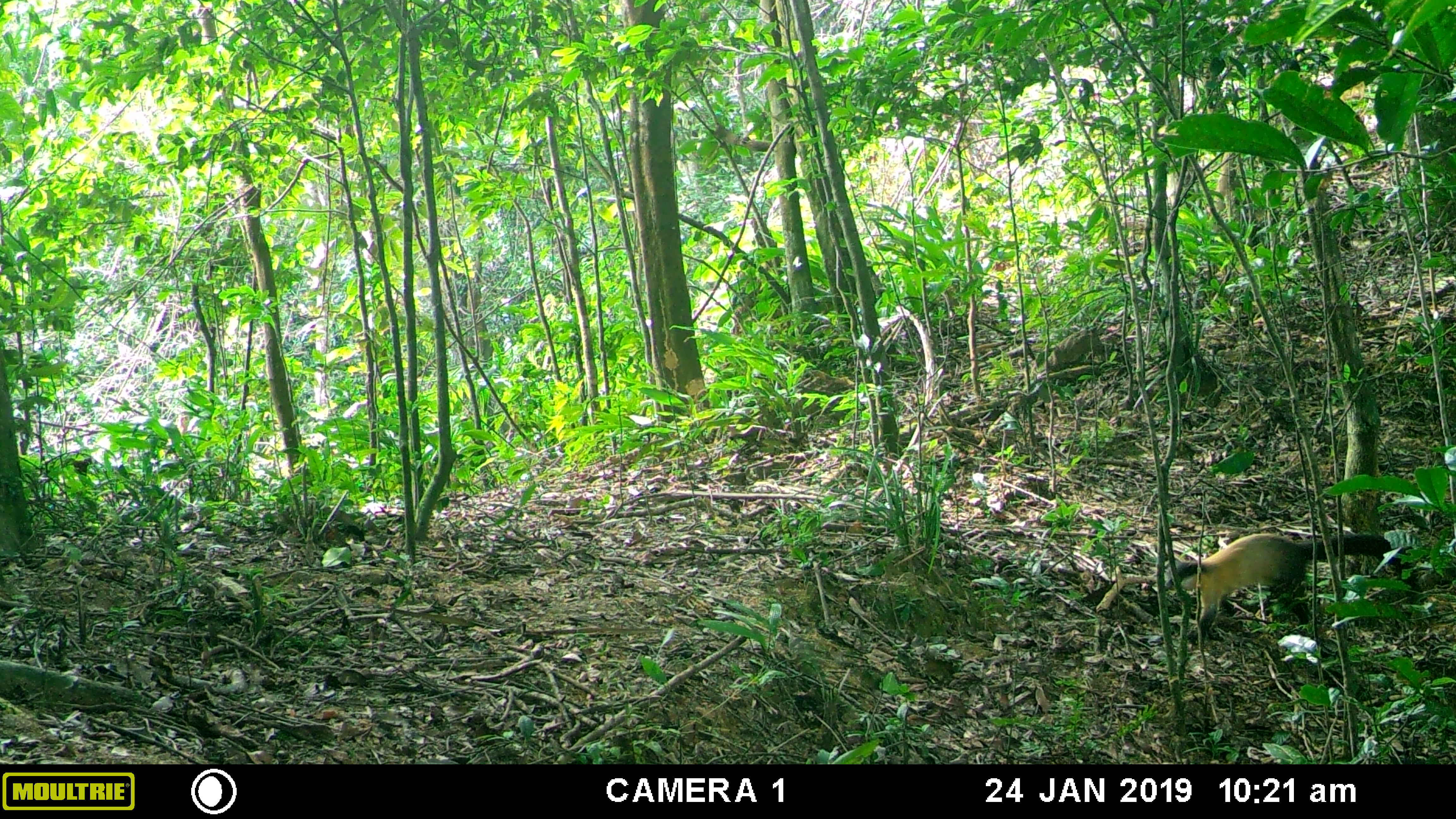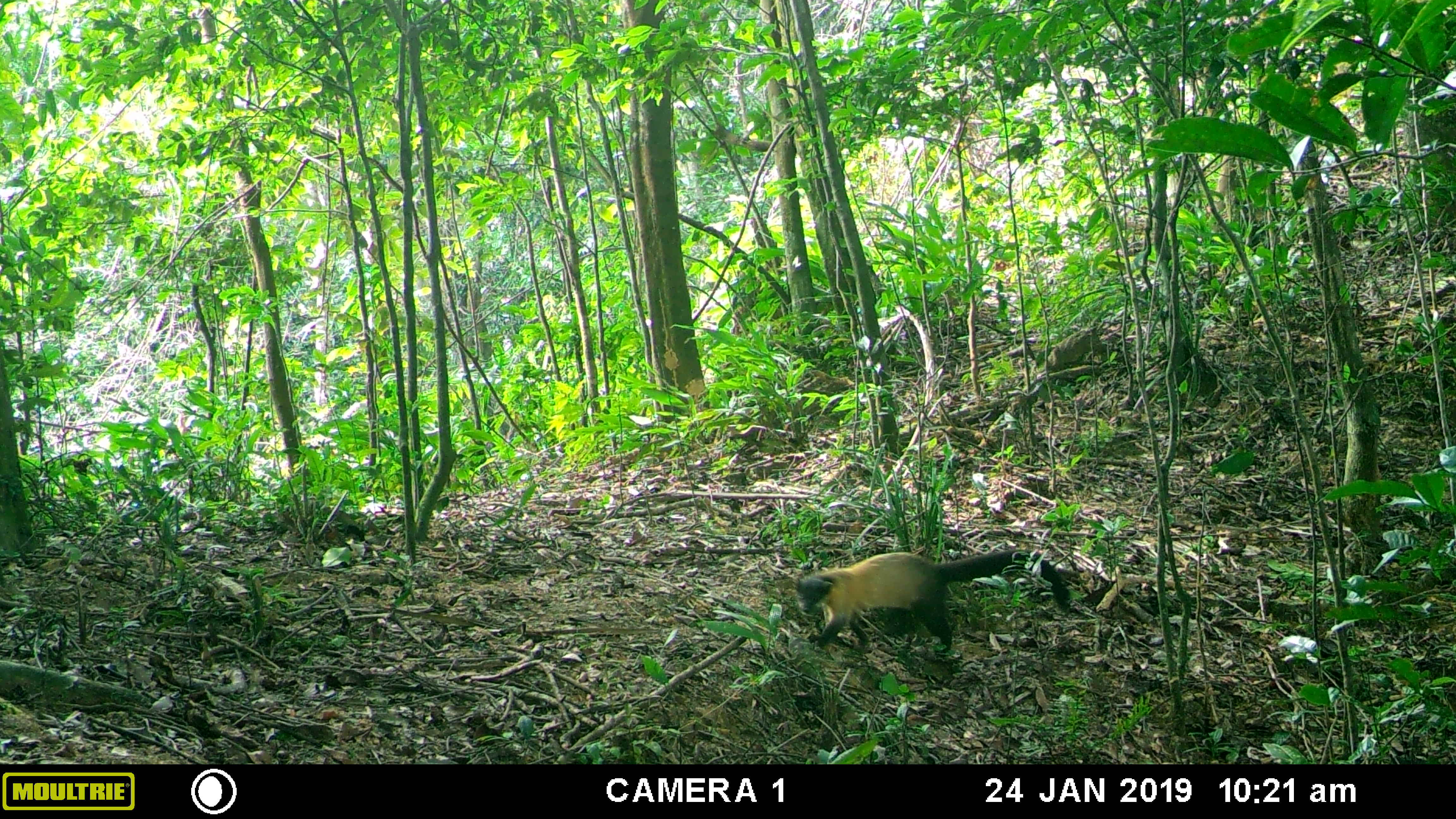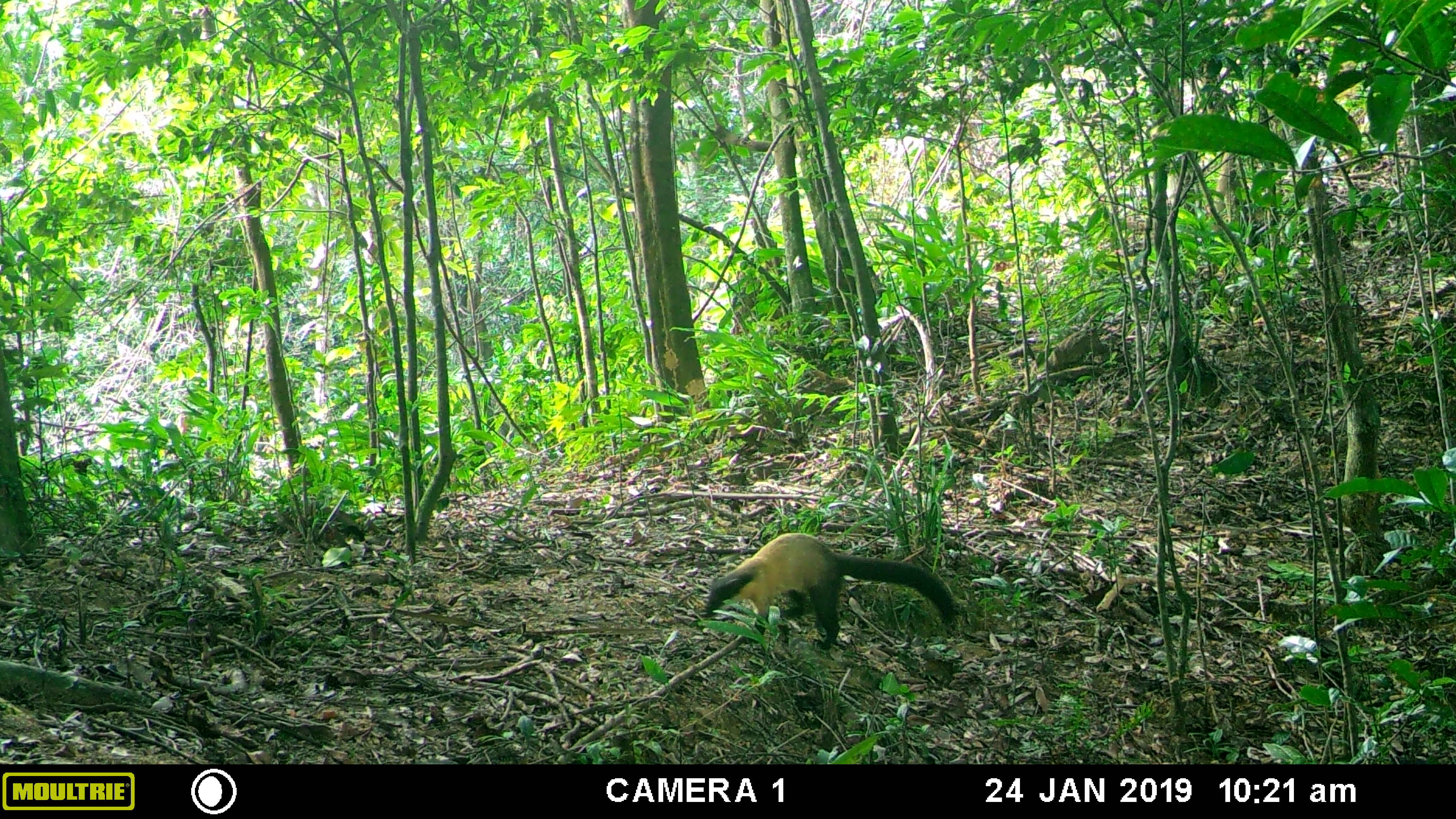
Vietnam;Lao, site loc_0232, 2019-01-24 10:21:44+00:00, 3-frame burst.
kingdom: Animalia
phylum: Chordata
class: Mammalia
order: Carnivora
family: Mustelidae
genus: Martes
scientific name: Martes flavigula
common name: yellow-throated marten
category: yellow throated marten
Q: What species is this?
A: Yellow throated marten (yellow-throated marten) (Martes flavigula).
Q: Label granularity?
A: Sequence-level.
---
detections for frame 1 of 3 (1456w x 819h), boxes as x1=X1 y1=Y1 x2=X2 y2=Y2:
yellow throated marten: x1=1163 y1=532 x2=1391 y2=646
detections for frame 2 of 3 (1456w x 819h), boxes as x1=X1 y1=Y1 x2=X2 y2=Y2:
yellow throated marten: x1=791 y1=548 x2=1070 y2=657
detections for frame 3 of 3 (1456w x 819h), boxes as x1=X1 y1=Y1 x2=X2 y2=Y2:
yellow throated marten: x1=704 y1=531 x2=958 y2=653